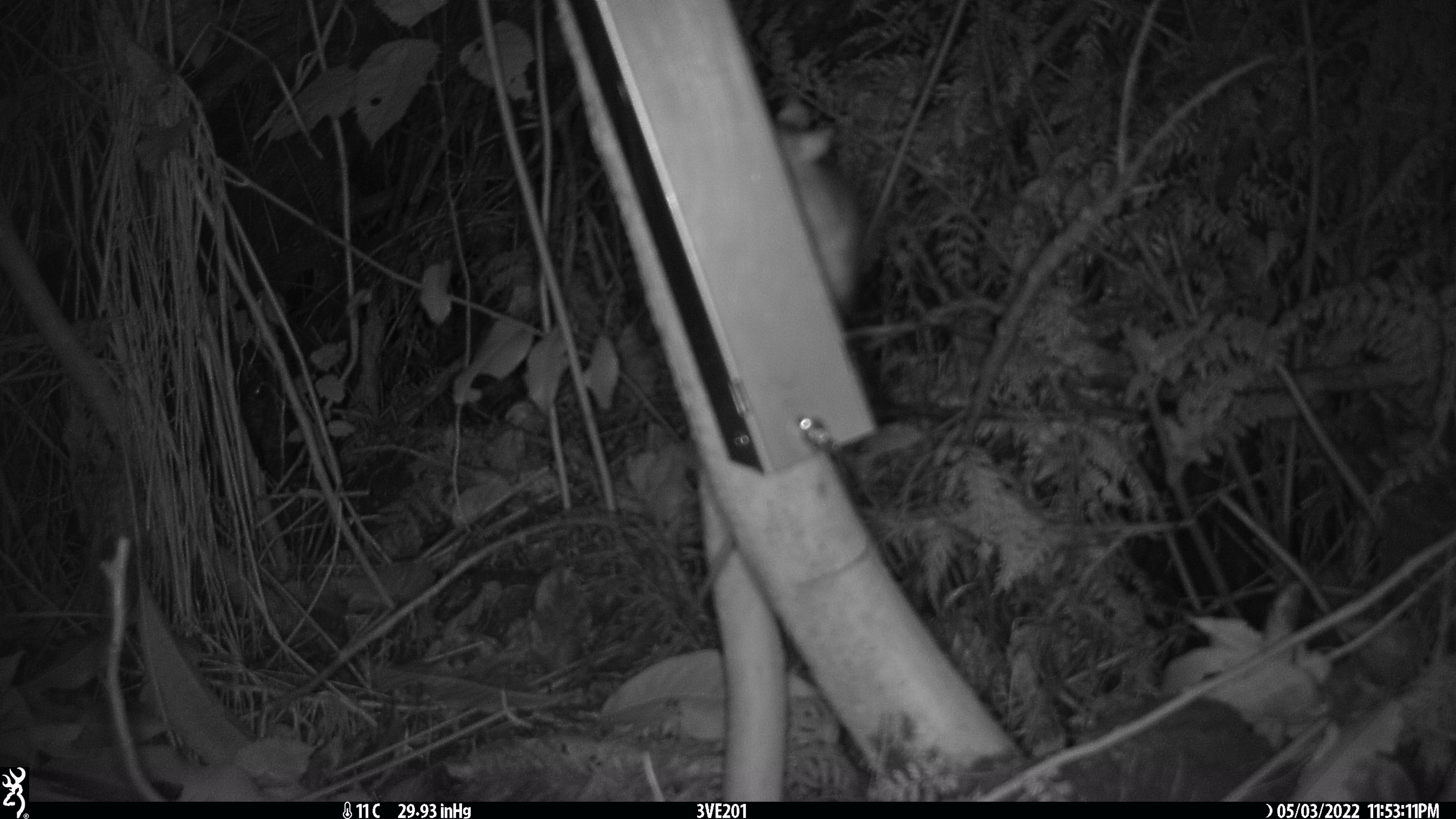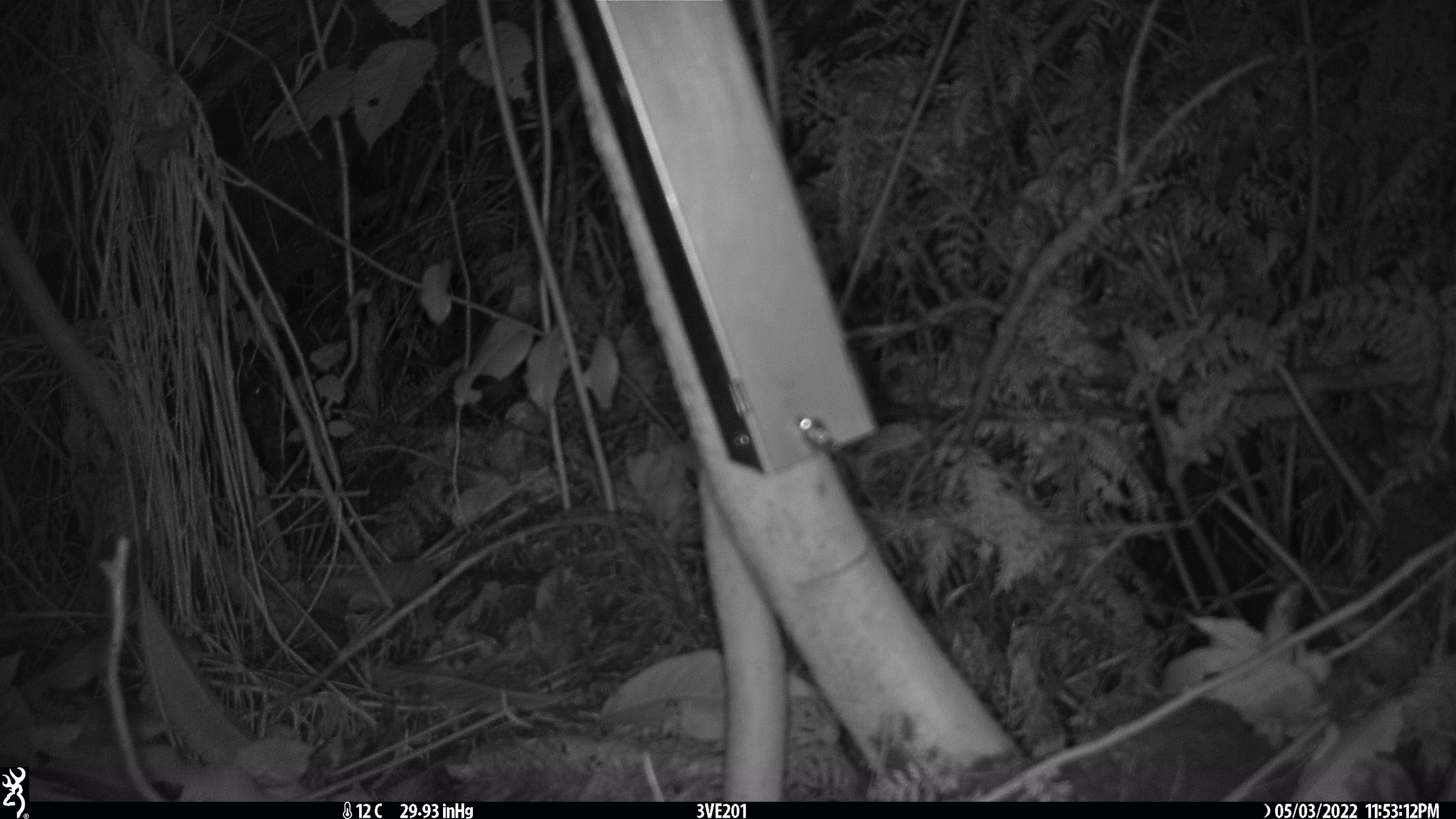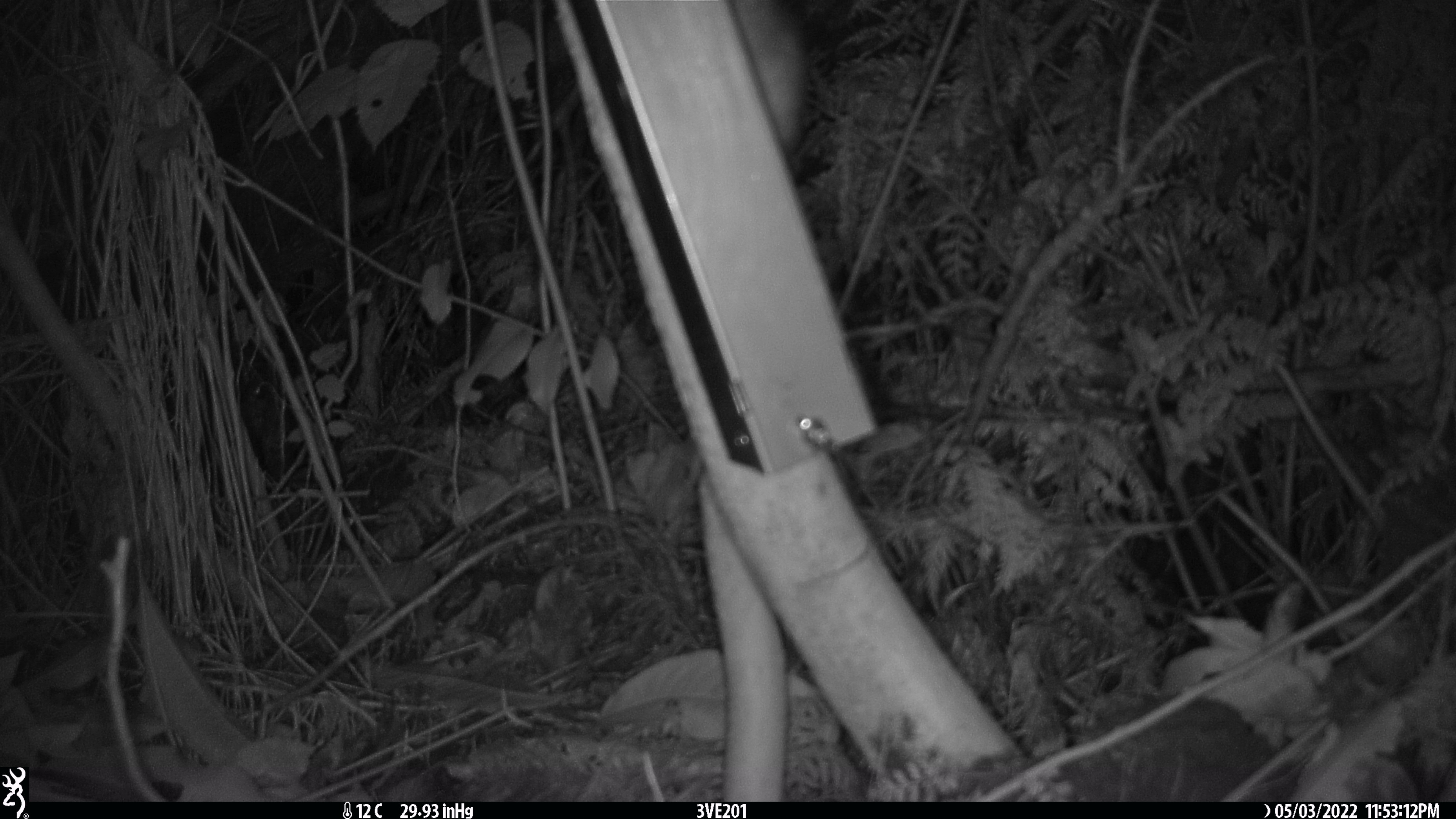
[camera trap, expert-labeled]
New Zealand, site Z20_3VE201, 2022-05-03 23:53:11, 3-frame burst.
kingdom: Animalia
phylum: Chordata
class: Mammalia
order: Rodentia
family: Muridae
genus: Rattus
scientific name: Rattus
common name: rat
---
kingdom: Animalia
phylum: Chordata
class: Mammalia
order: Diprotodontia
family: Phalangeridae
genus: Trichosurus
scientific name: Trichosurus vulpecula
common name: common brushtail possum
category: possum